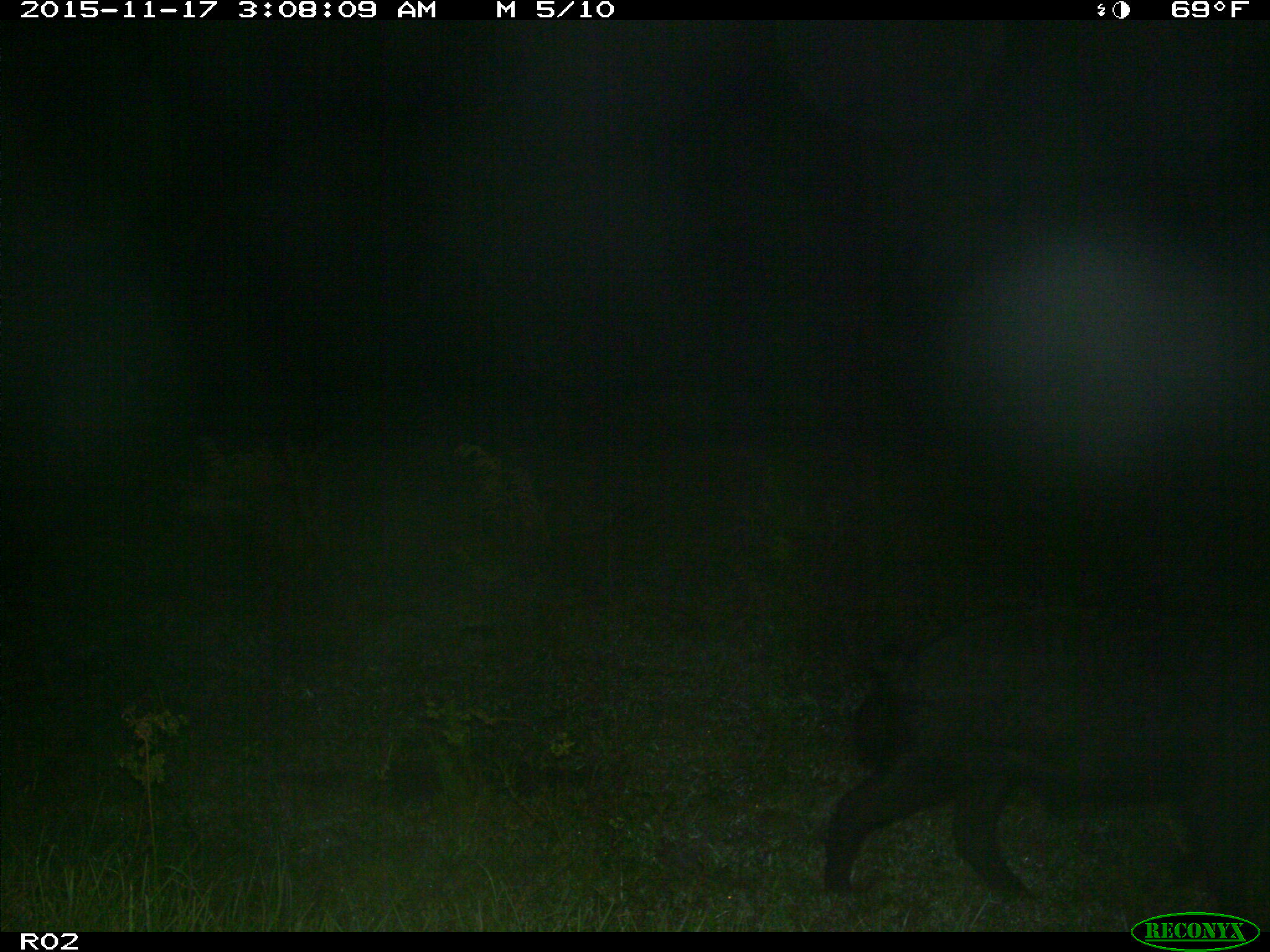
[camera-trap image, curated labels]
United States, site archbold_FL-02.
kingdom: Animalia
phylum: Chordata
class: Mammalia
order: Artiodactyla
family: Suidae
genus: Sus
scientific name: Sus scrofa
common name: wild boar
Sus scrofa (wild boar).